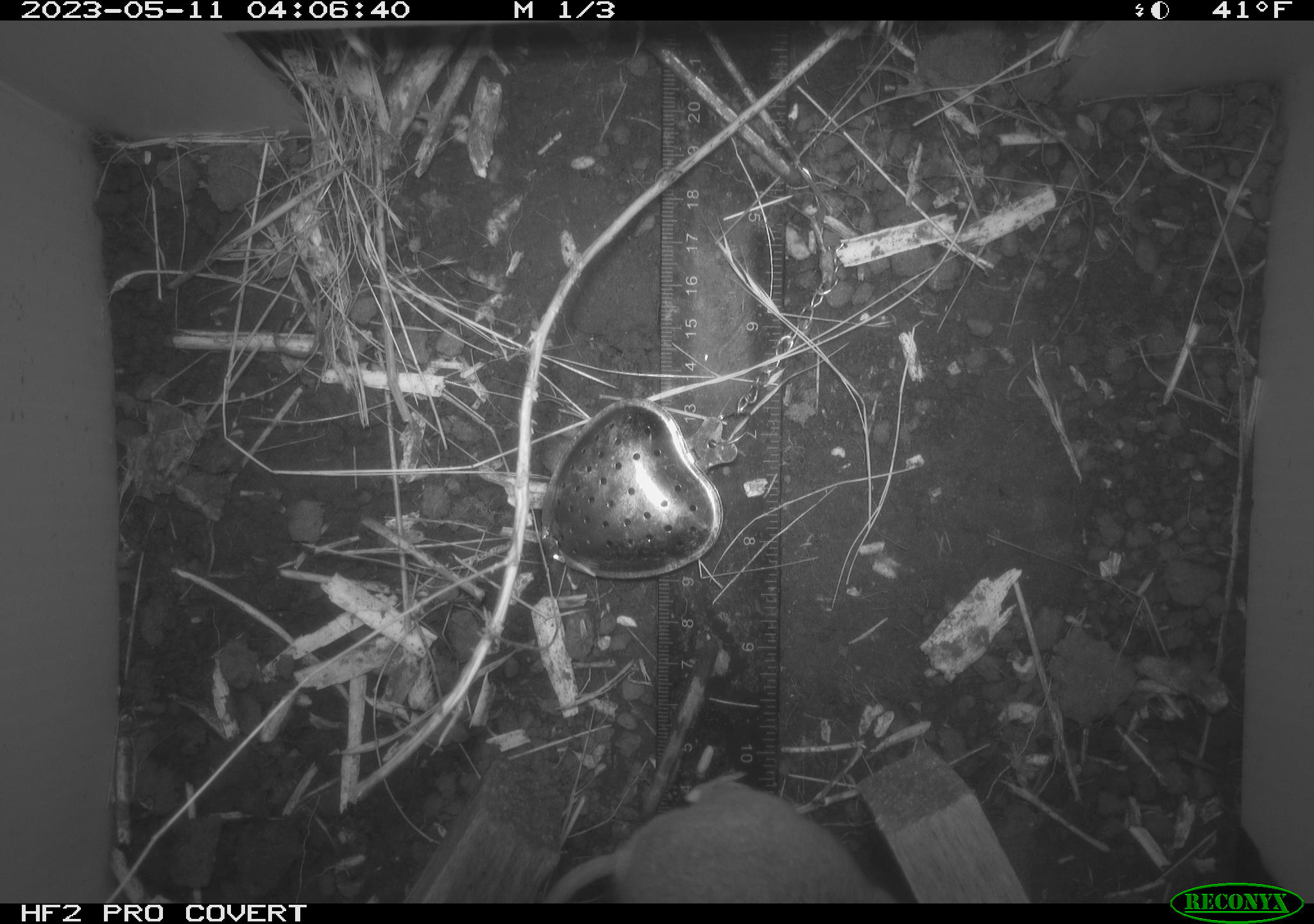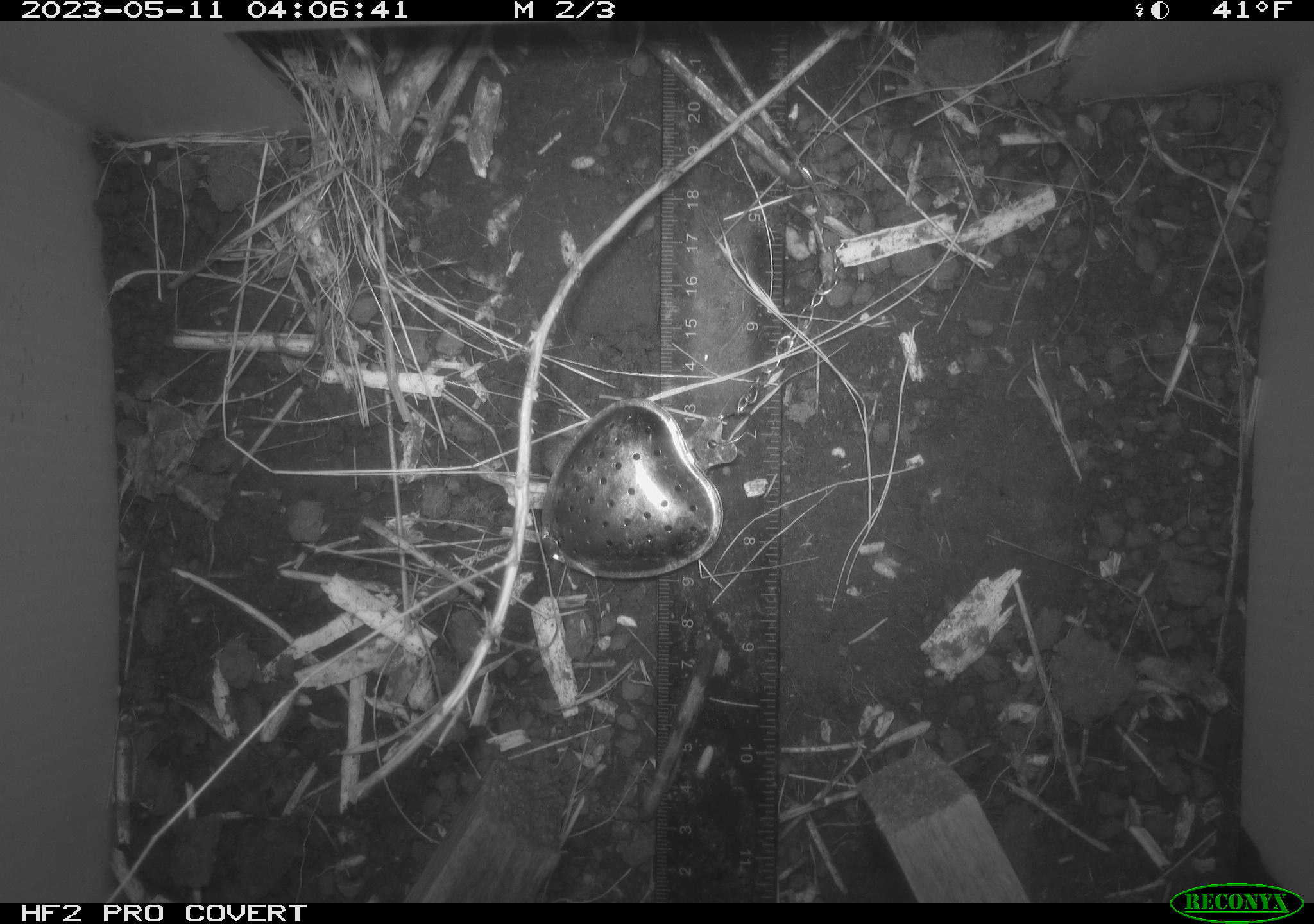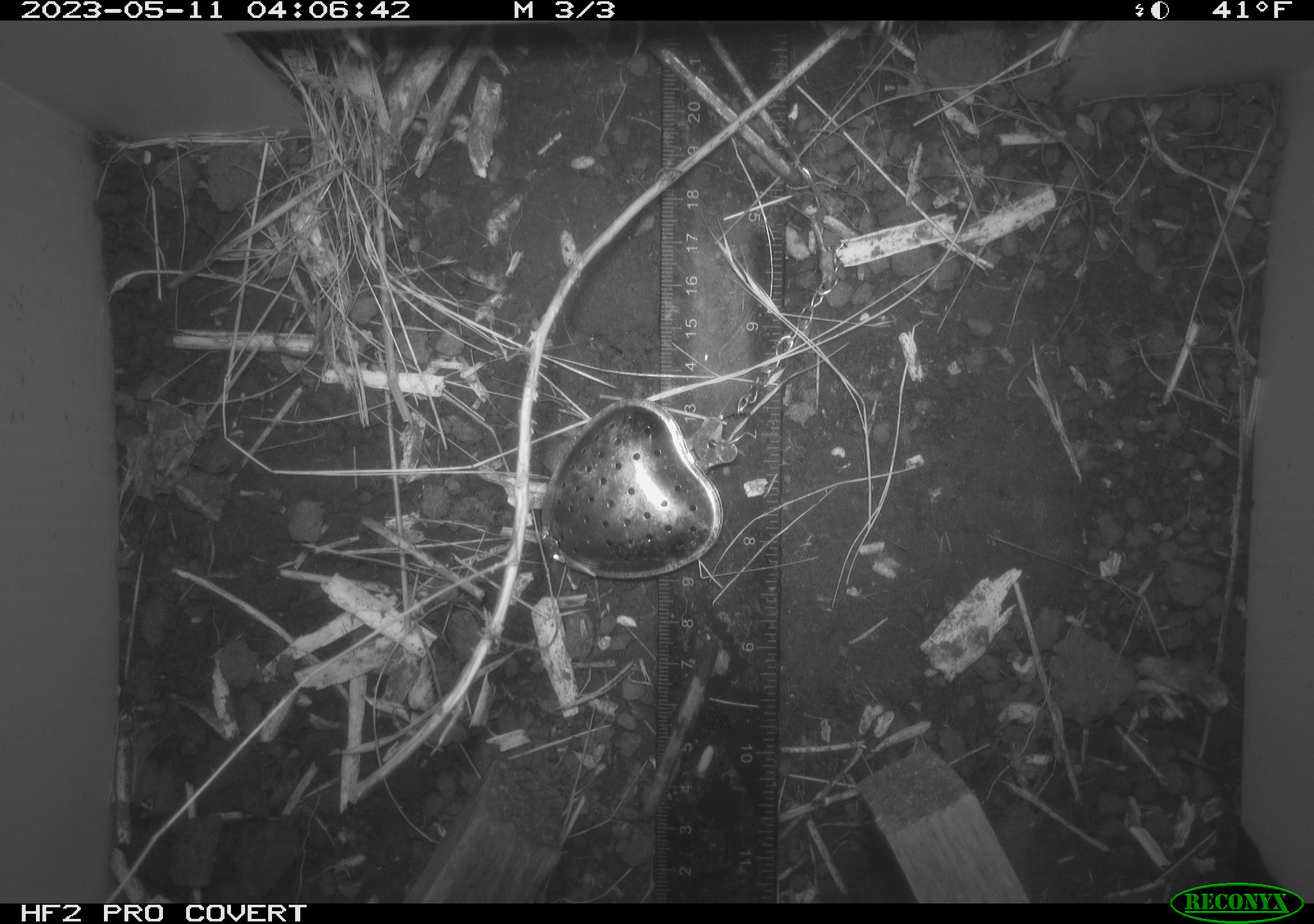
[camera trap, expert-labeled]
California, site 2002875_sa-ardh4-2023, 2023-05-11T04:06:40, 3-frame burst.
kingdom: Animalia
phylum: Chordata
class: Mammalia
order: Rodentia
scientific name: Rodentia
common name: mouse species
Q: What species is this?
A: Mouse species (Rodentia).